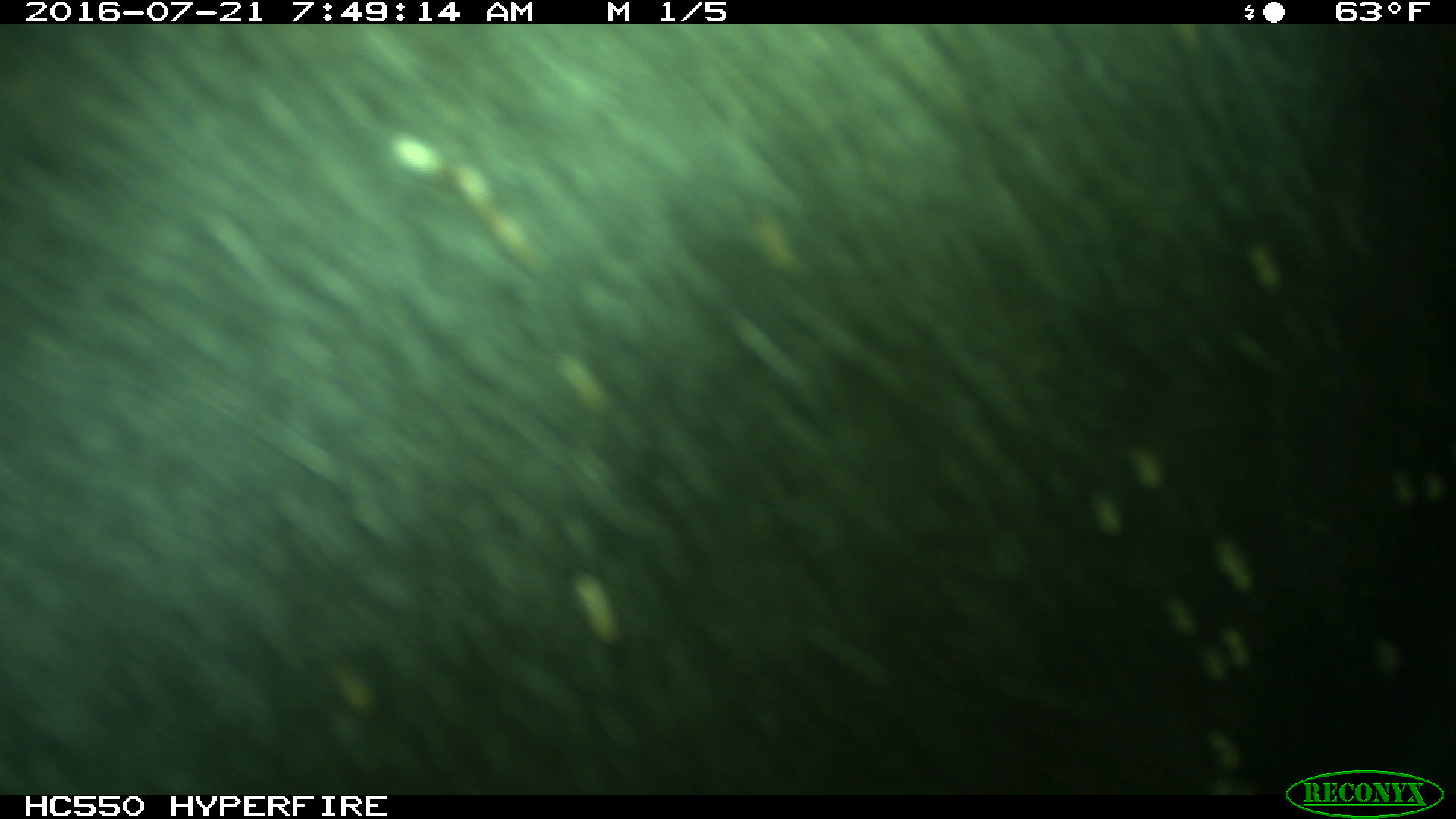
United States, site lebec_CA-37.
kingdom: Animalia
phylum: Chordata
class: Mammalia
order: Artiodactyla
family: Bovidae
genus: Bos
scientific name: Bos taurus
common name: domestic cow